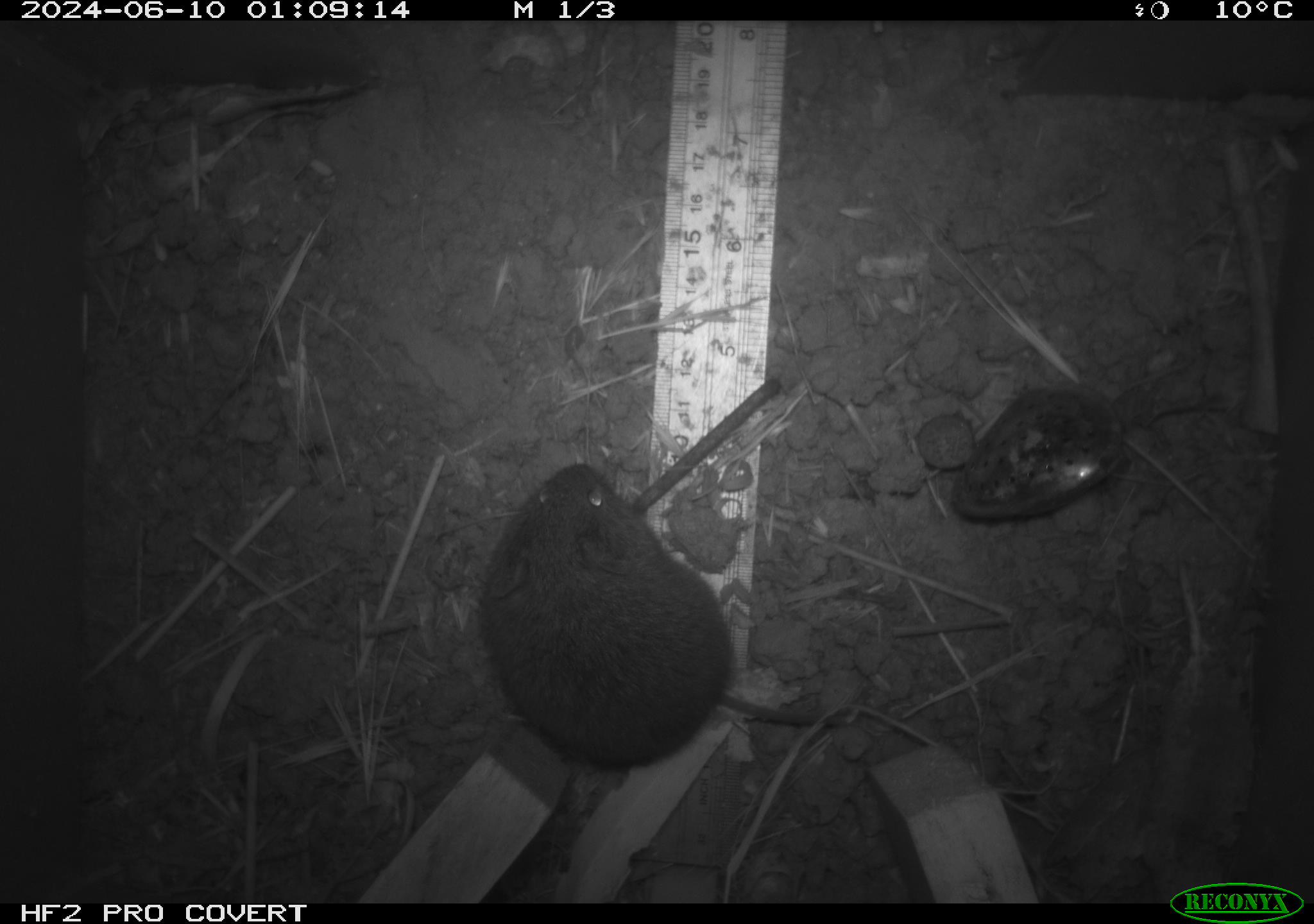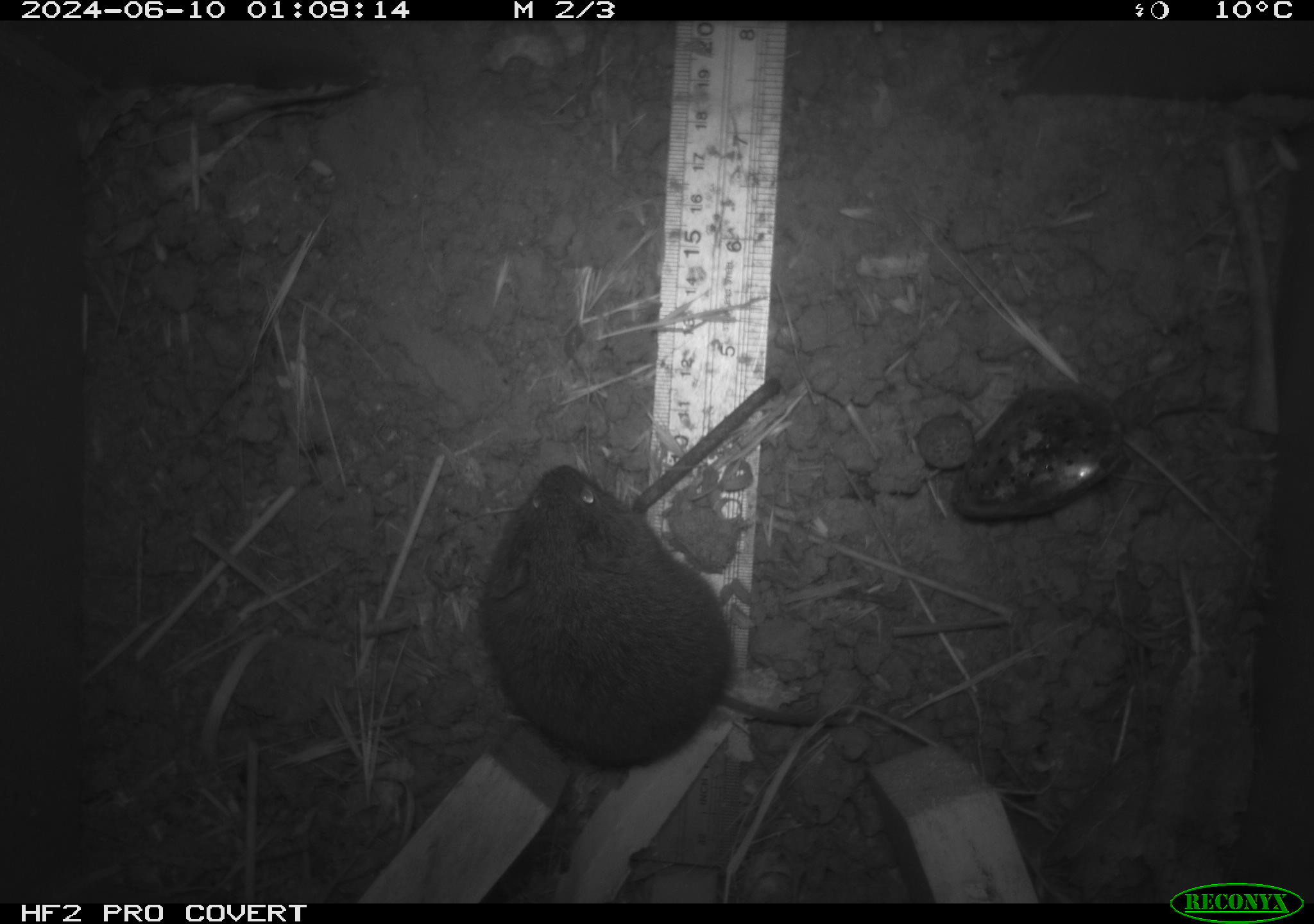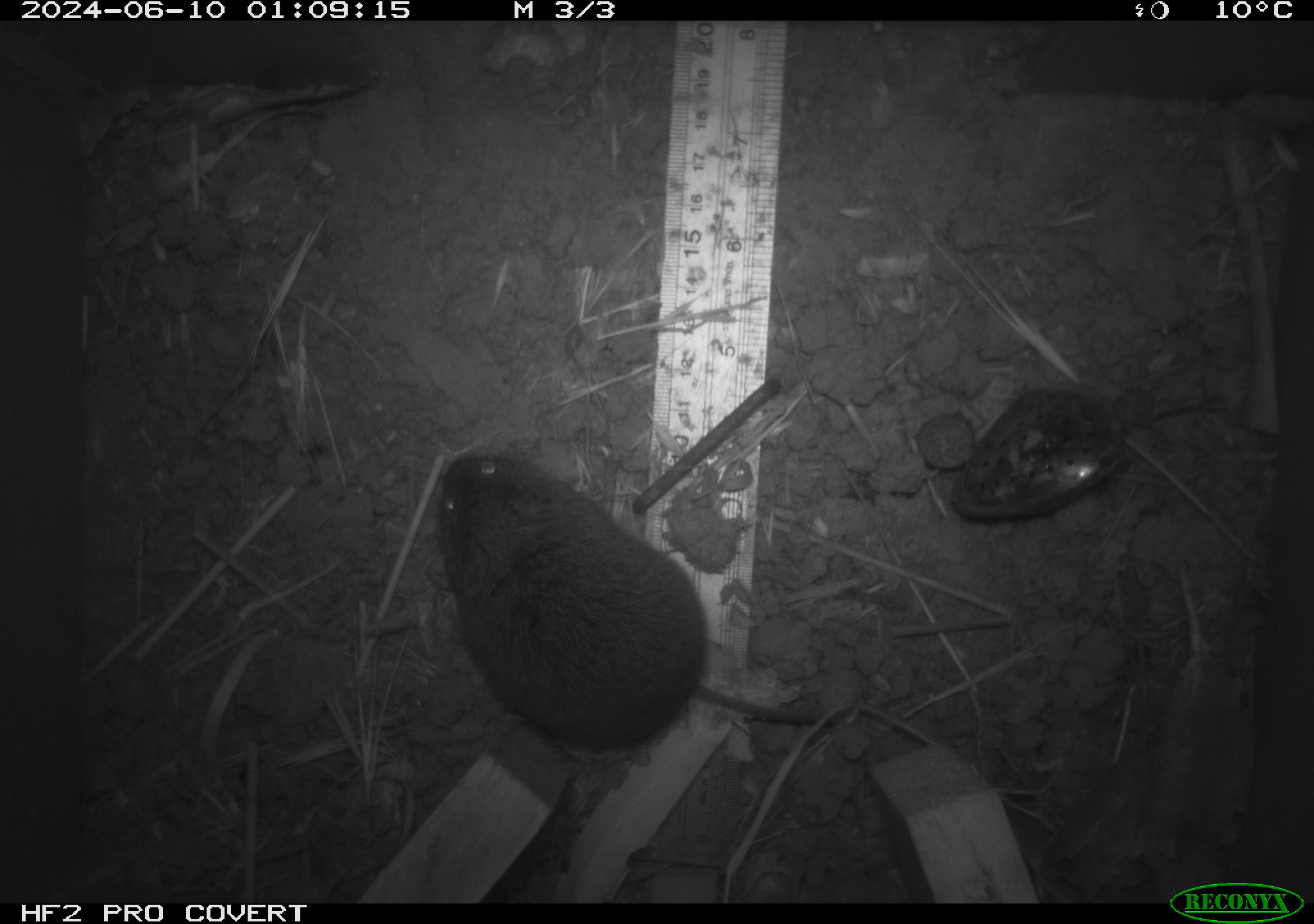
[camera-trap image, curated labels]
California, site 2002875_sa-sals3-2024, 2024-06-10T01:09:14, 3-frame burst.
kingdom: Animalia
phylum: Chordata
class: Mammalia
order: Rodentia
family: Cricetidae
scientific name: Arvicolinae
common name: voles, lemmings, and muskrats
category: arvicolinae subfamily